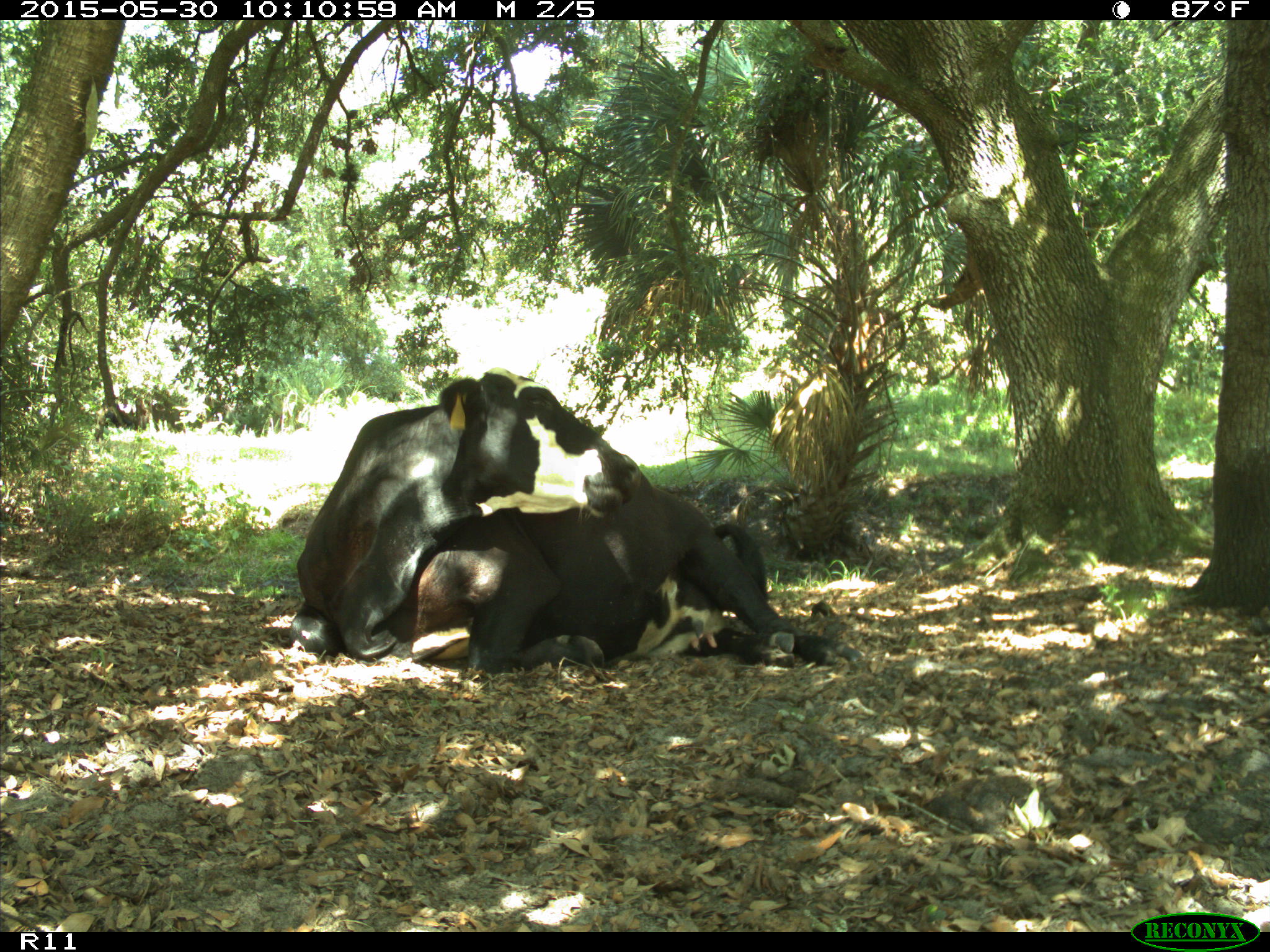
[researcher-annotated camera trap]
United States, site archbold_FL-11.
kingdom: Animalia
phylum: Chordata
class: Mammalia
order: Artiodactyla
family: Bovidae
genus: Bos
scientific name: Bos taurus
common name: domestic cow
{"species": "Bos taurus (domestic cow)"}